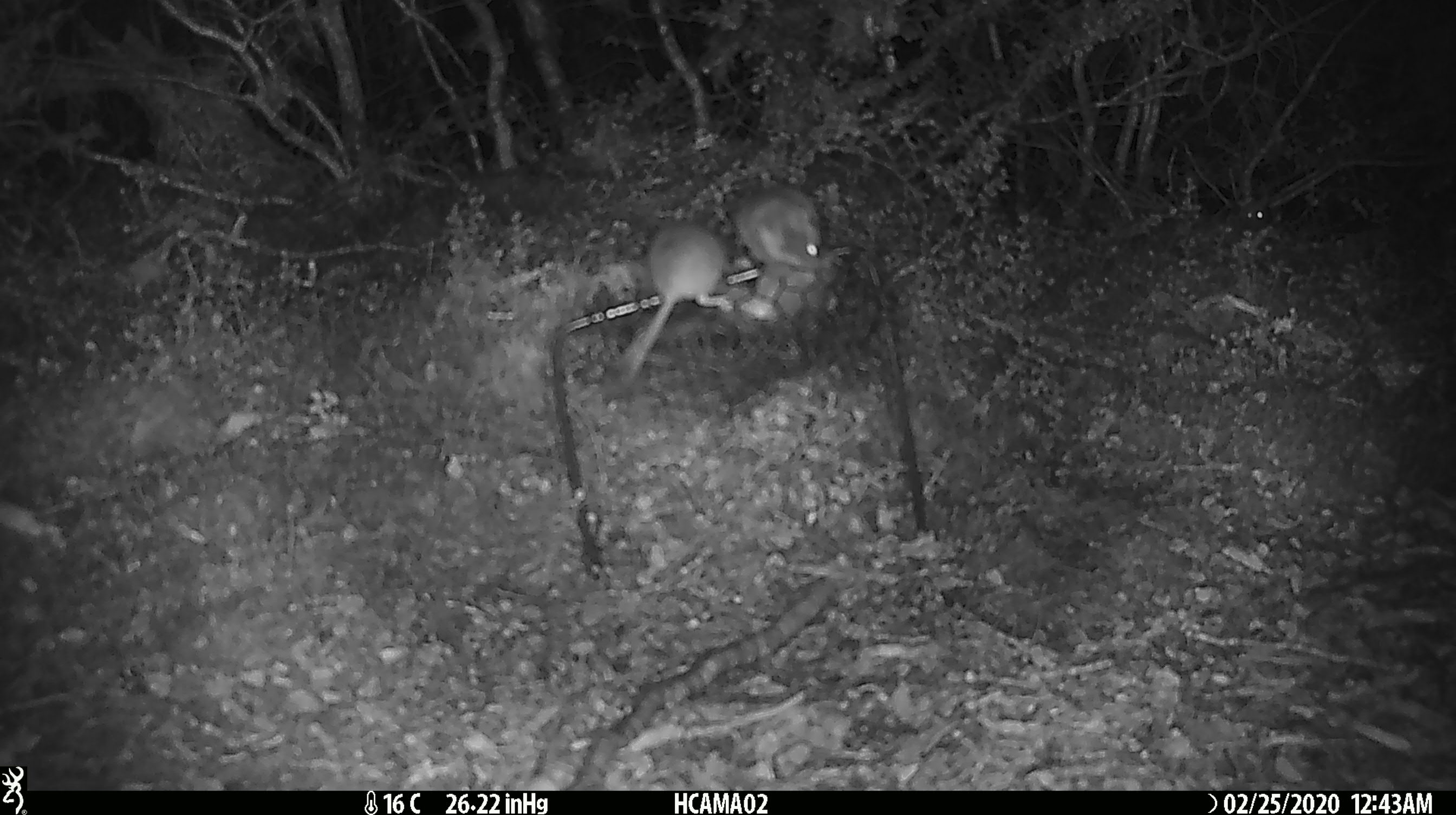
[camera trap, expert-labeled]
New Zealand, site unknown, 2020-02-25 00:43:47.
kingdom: Animalia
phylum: Chordata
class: Mammalia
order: Rodentia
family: Muridae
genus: Mus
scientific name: Mus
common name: mouse